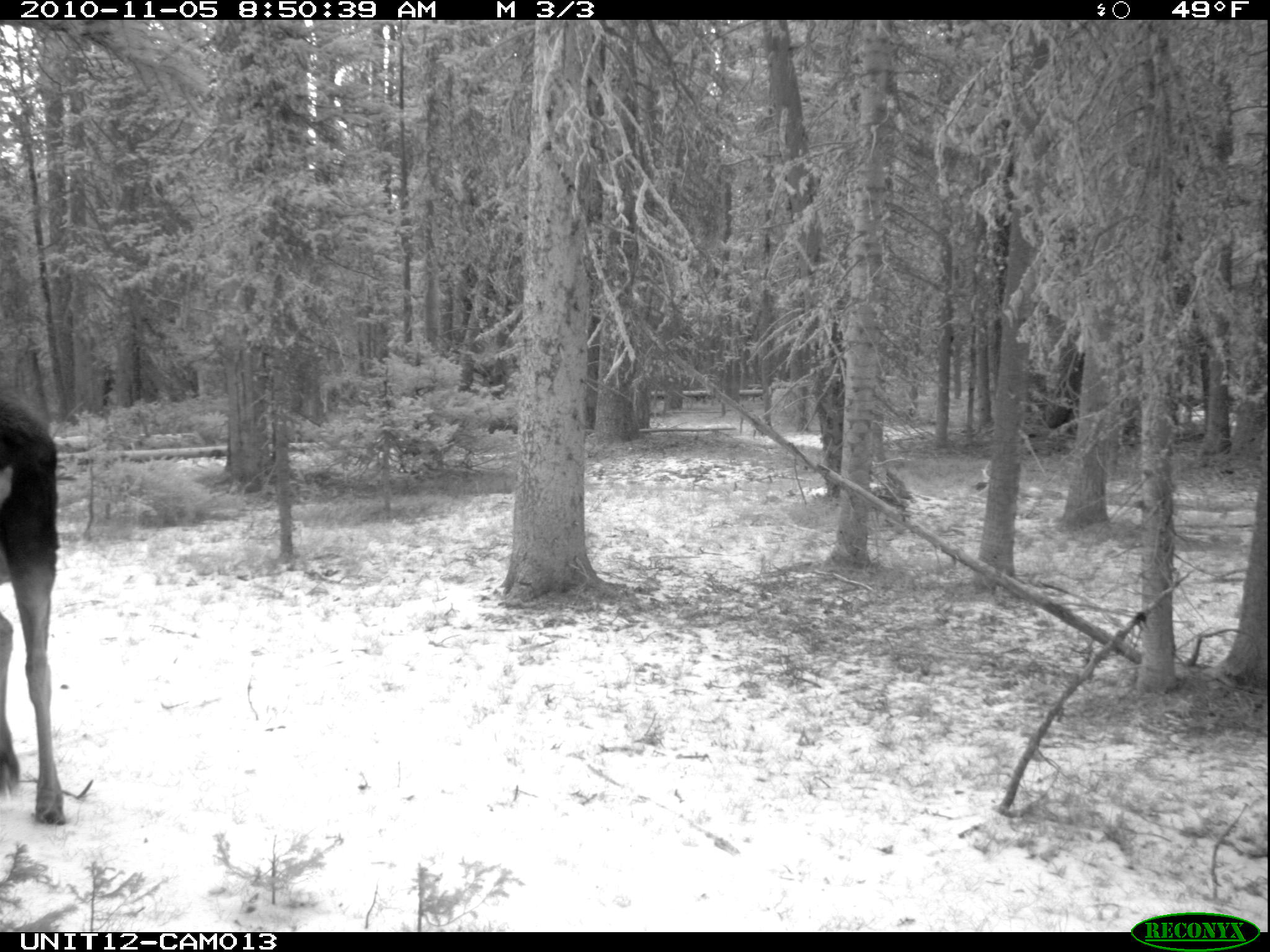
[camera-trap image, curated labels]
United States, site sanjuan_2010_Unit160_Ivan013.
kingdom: Animalia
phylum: Chordata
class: Mammalia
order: Artiodactyla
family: Cervidae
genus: Alces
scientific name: Alces alces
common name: moose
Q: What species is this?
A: Alces alces (moose).